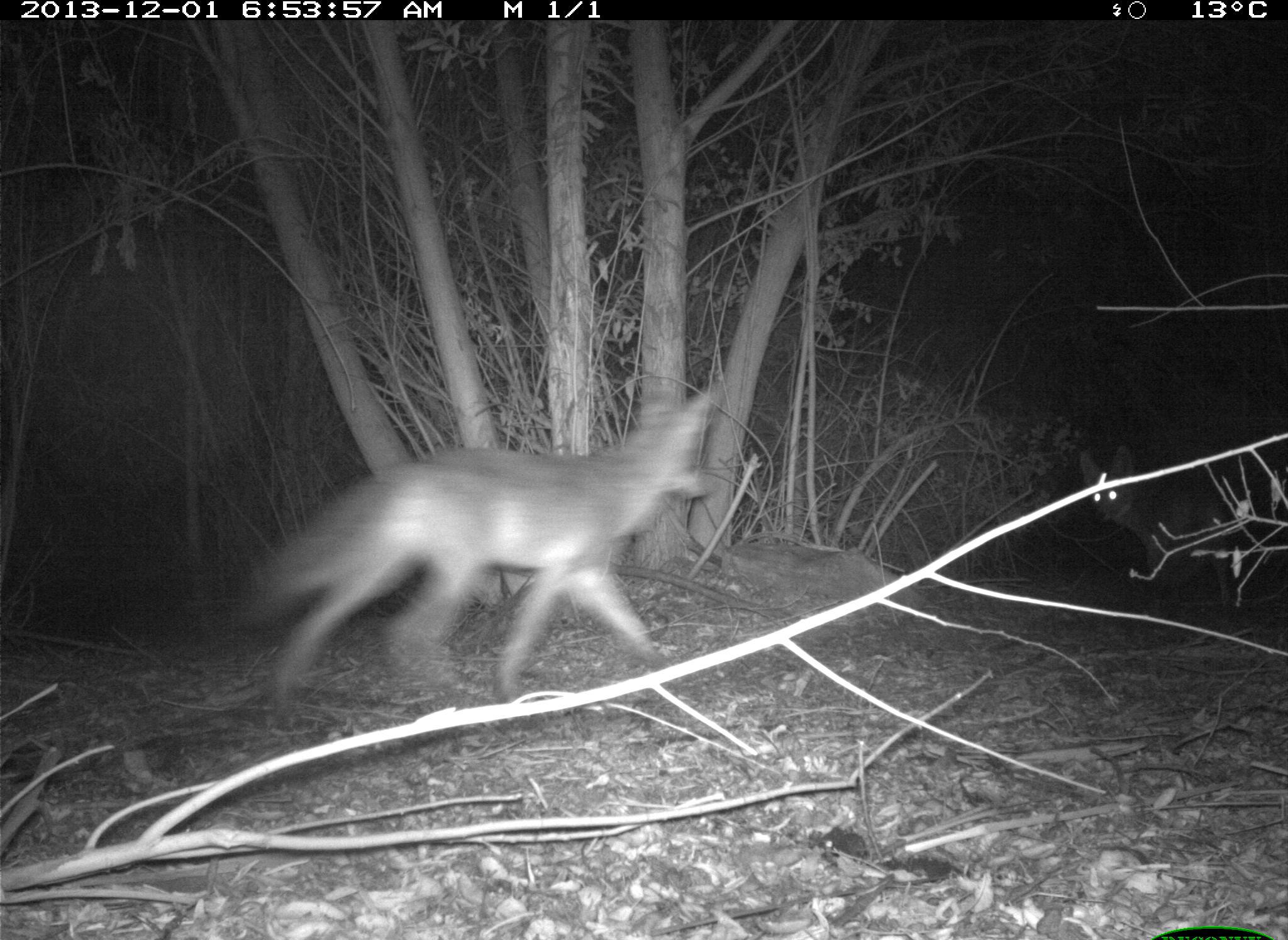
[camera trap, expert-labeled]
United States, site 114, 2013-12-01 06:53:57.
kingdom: Animalia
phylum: Chordata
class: Mammalia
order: Carnivora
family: Canidae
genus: Canis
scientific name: Canis latrans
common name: coyote